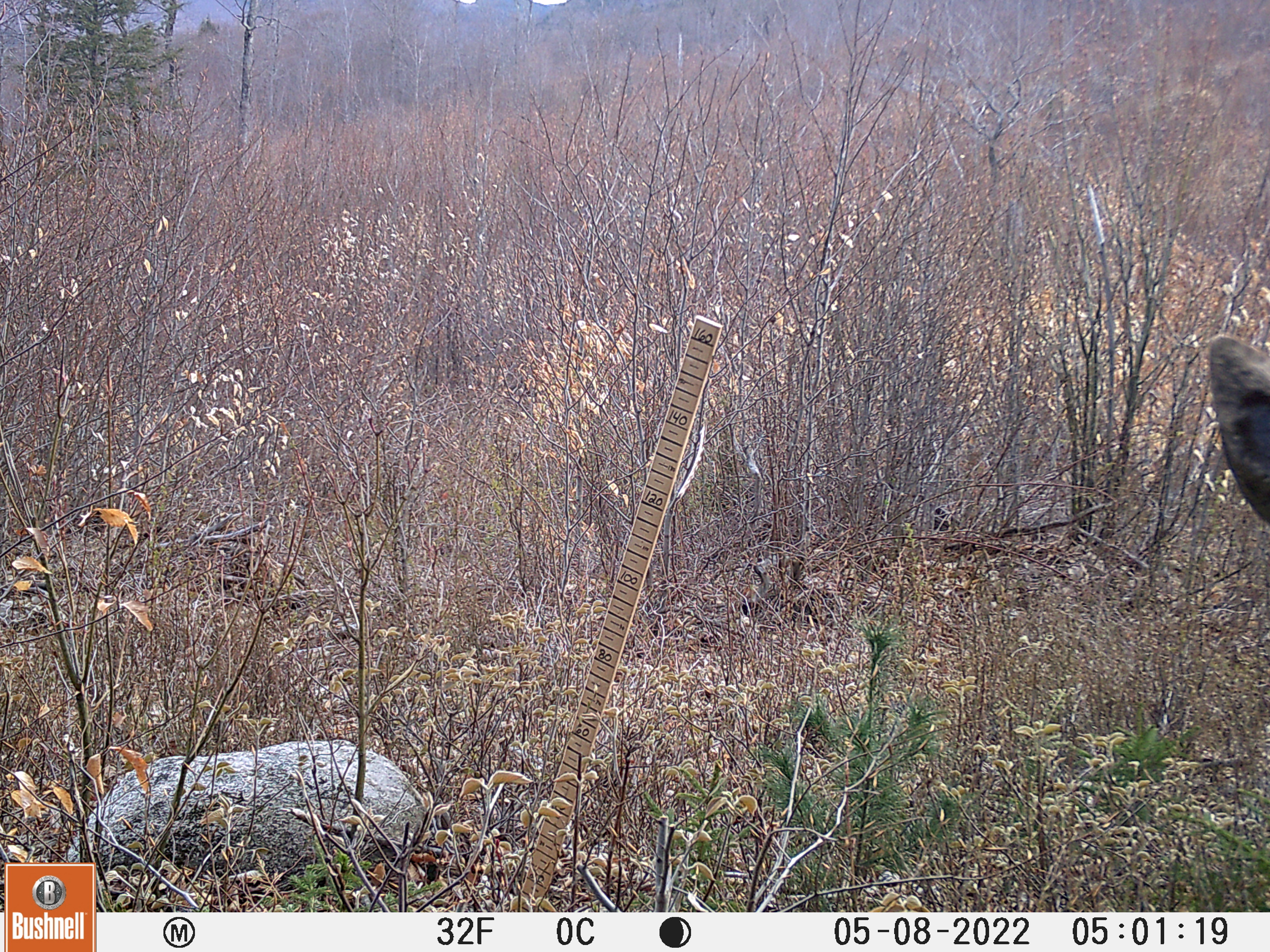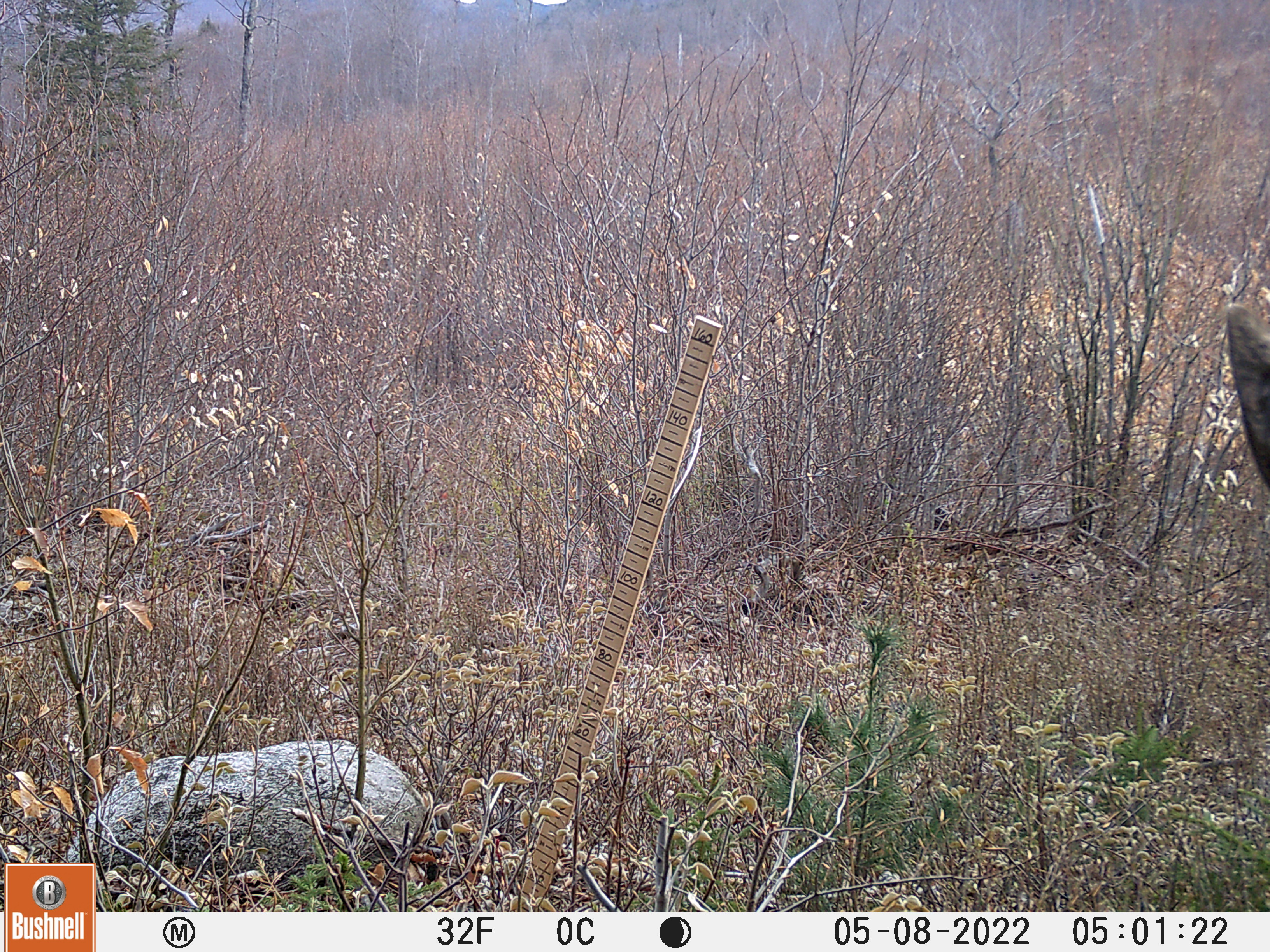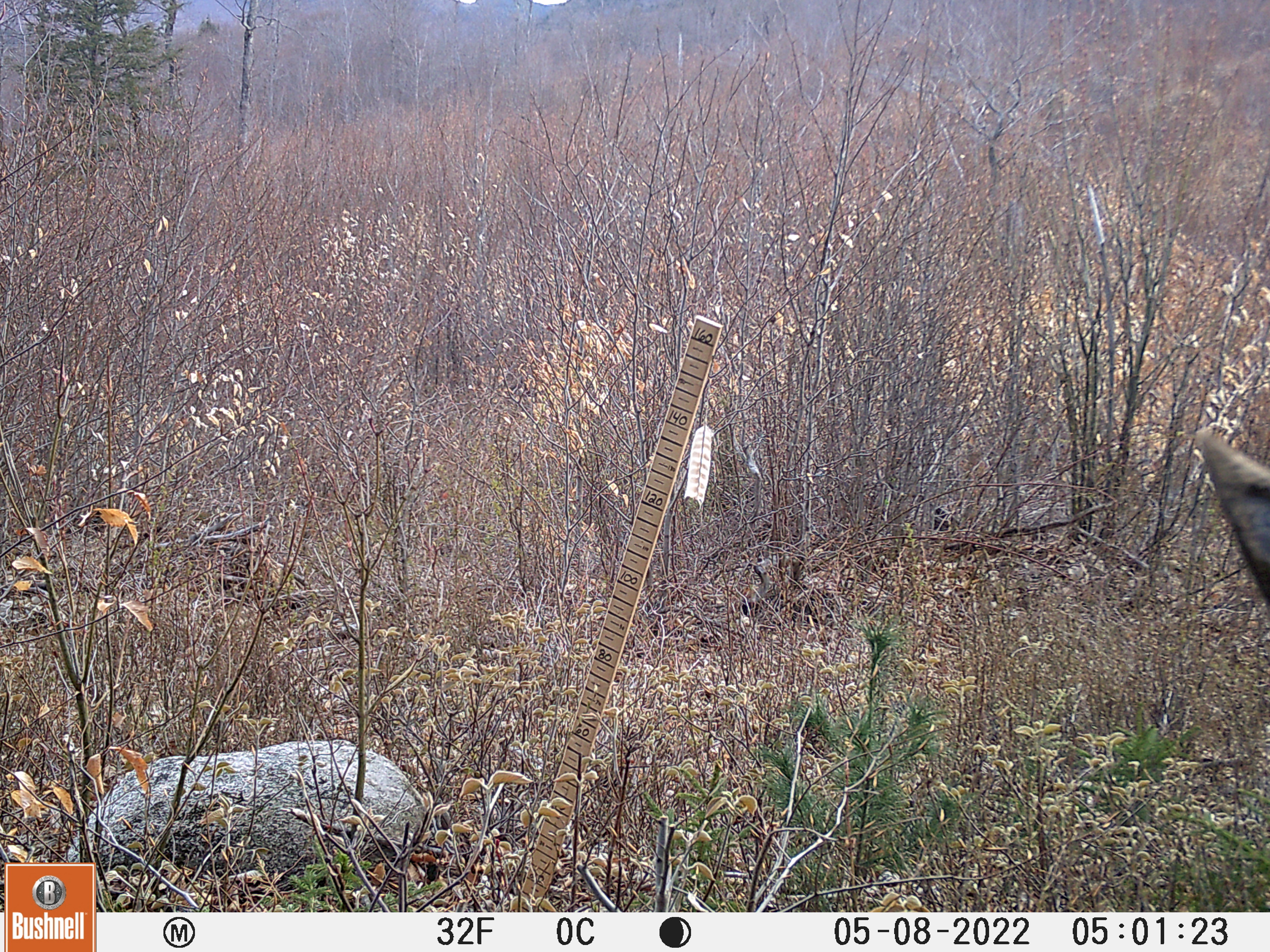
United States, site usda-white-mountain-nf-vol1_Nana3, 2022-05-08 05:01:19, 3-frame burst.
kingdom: Animalia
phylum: Chordata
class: Mammalia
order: Artiodactyla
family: Cervidae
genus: Alces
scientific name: Alces alces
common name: moose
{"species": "moose (Alces alces)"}